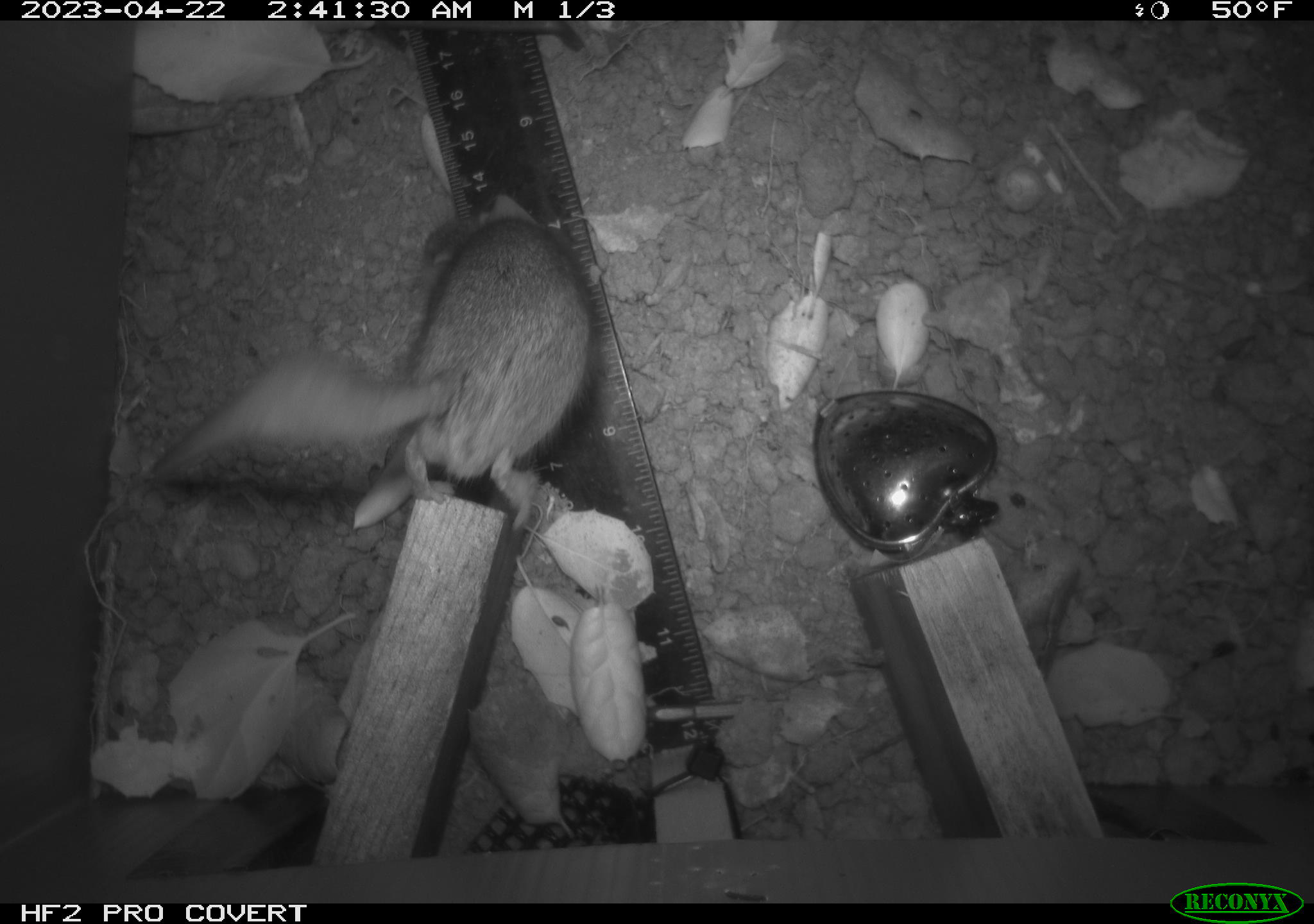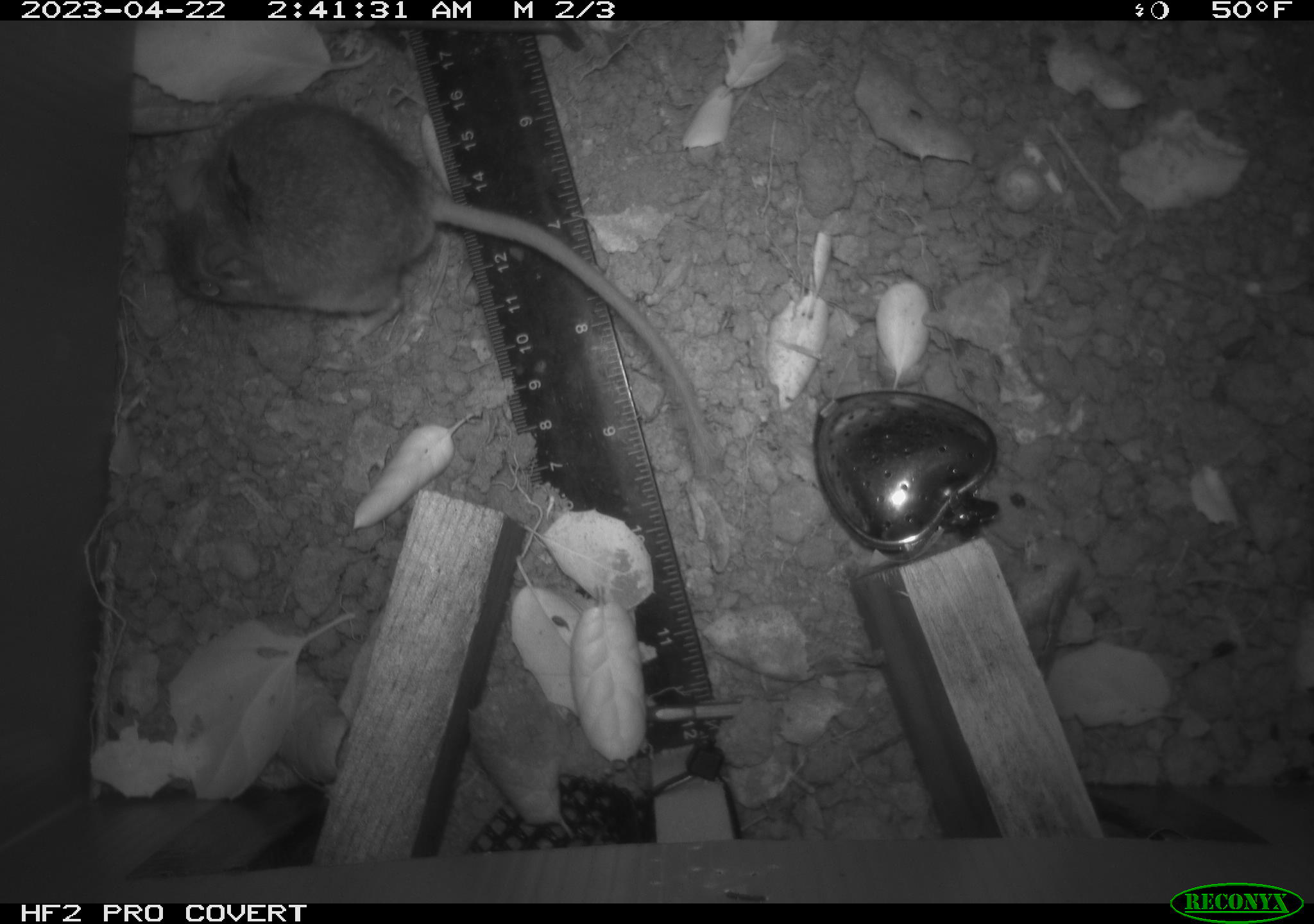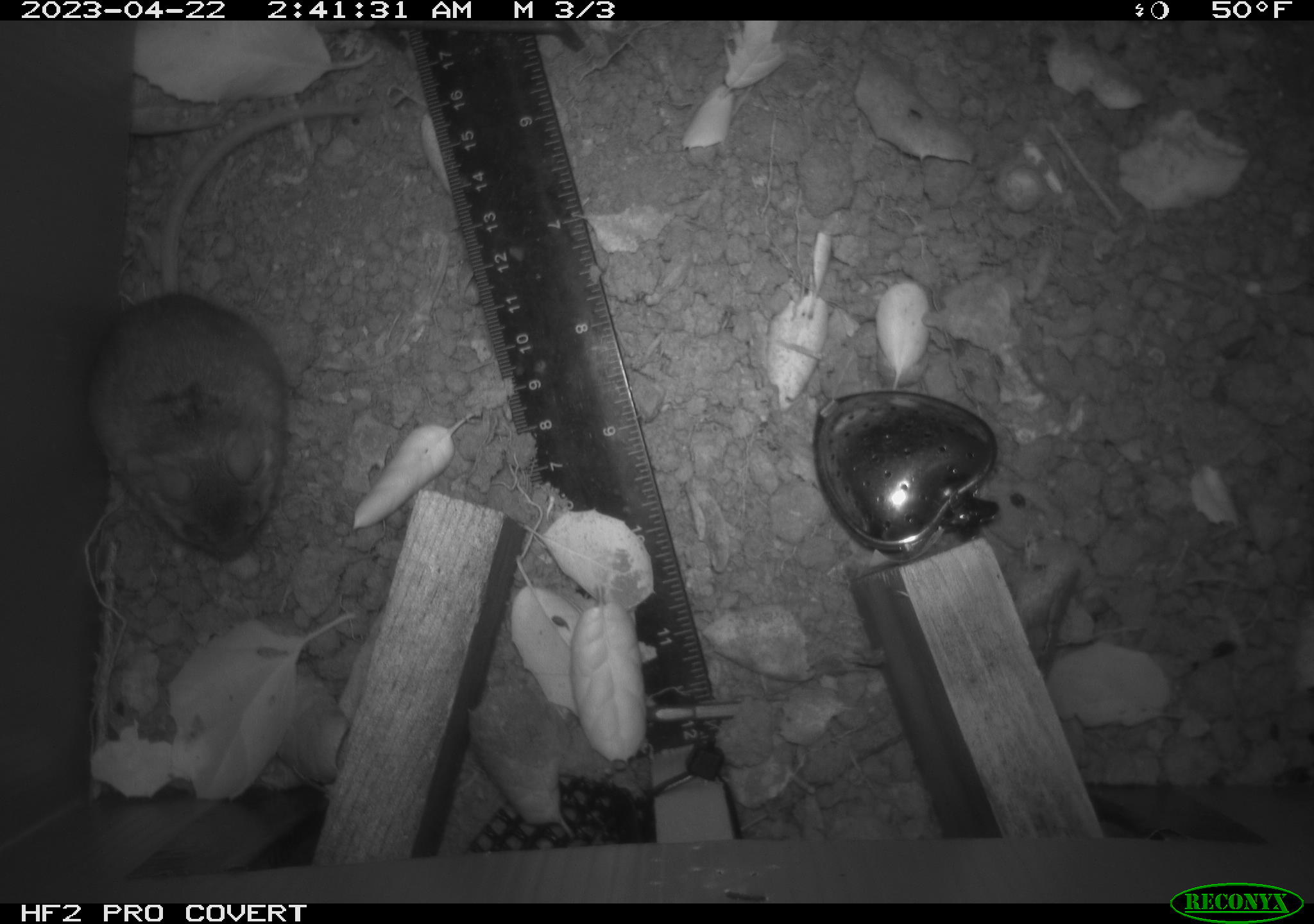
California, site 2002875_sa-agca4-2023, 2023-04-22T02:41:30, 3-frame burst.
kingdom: Animalia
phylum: Chordata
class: Mammalia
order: Rodentia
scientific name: Rodentia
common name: mouse species